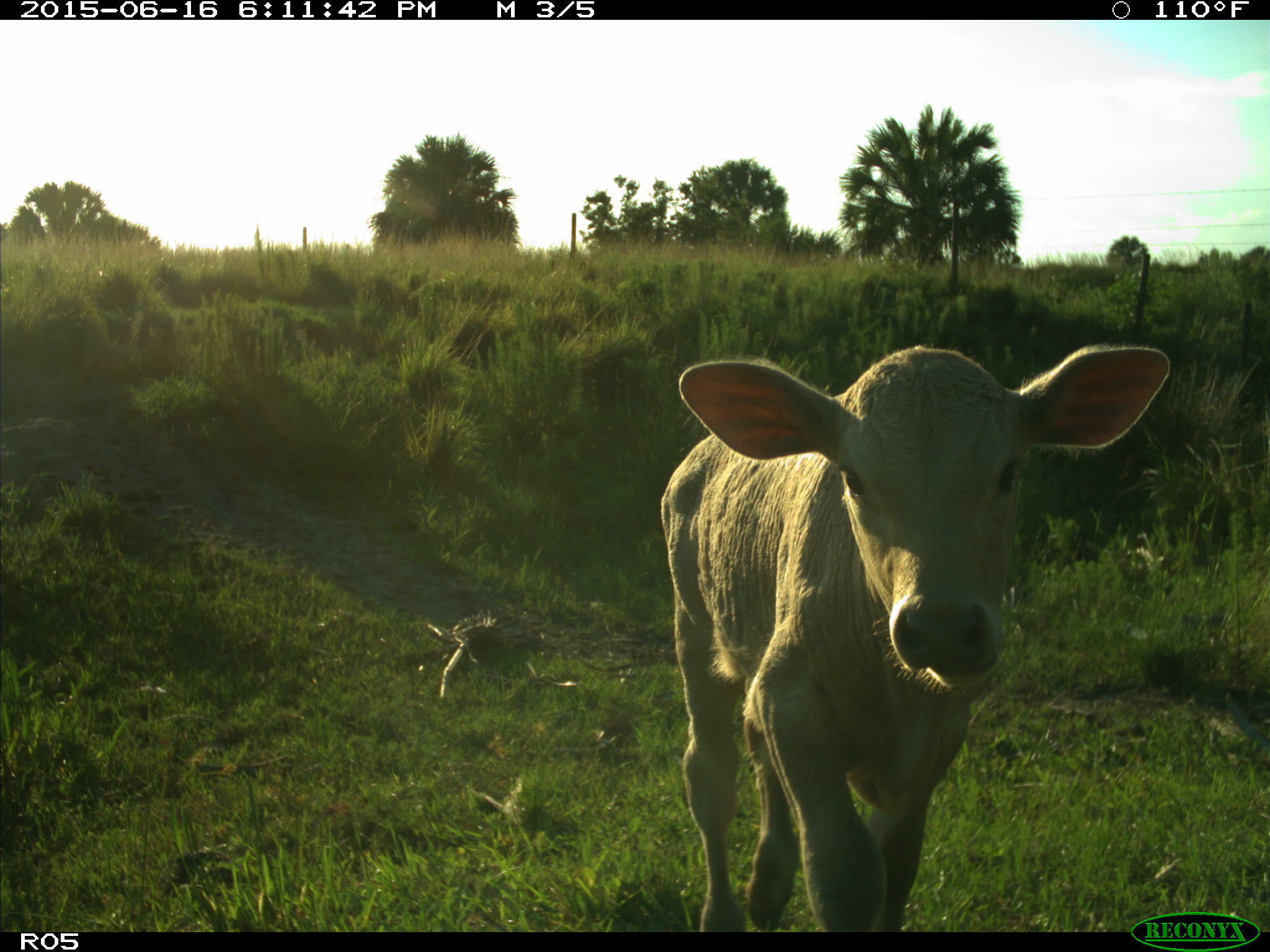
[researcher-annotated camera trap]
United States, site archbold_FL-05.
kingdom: Animalia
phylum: Chordata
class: Mammalia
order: Artiodactyla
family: Bovidae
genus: Bos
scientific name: Bos taurus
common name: domestic cow